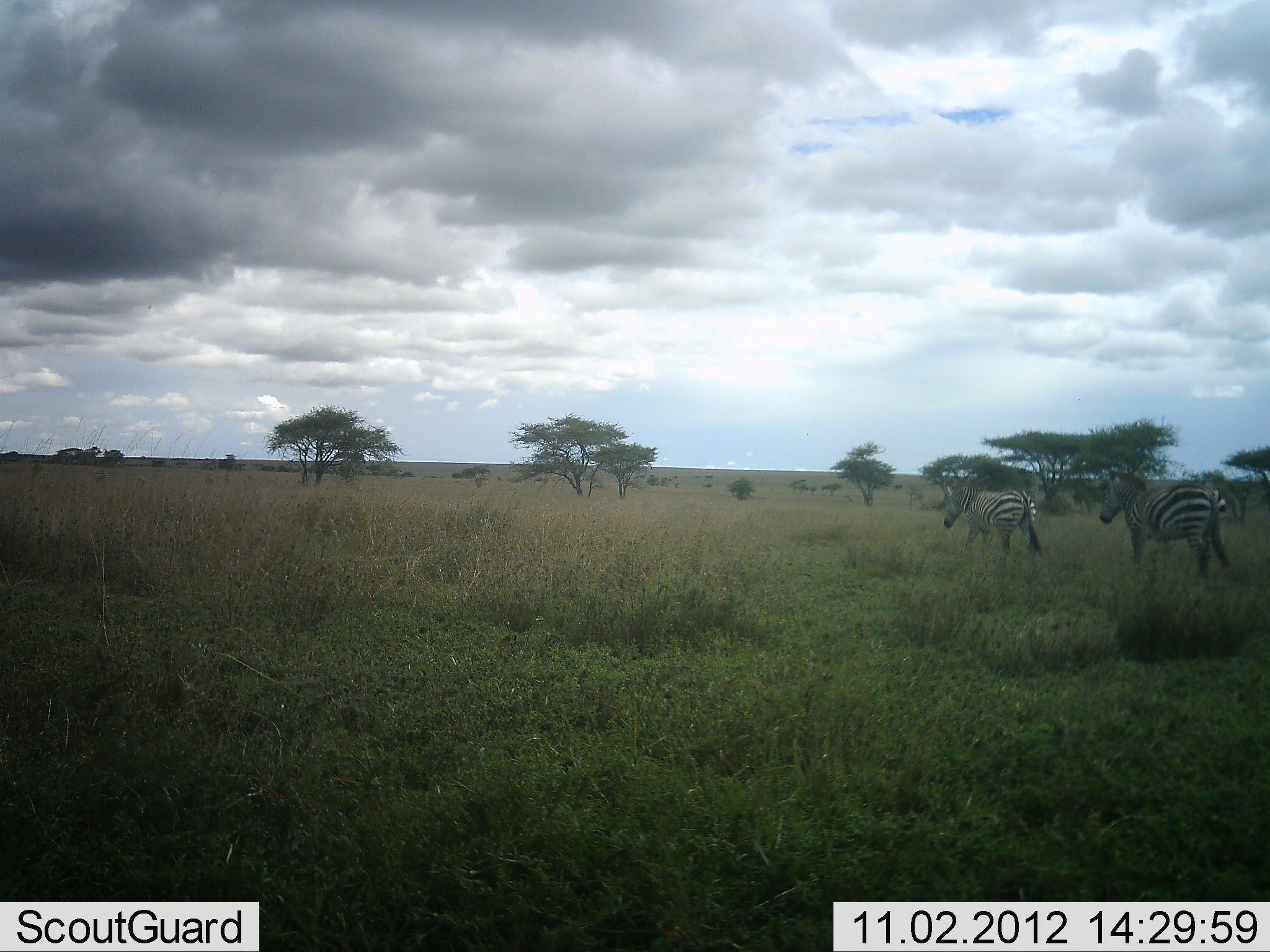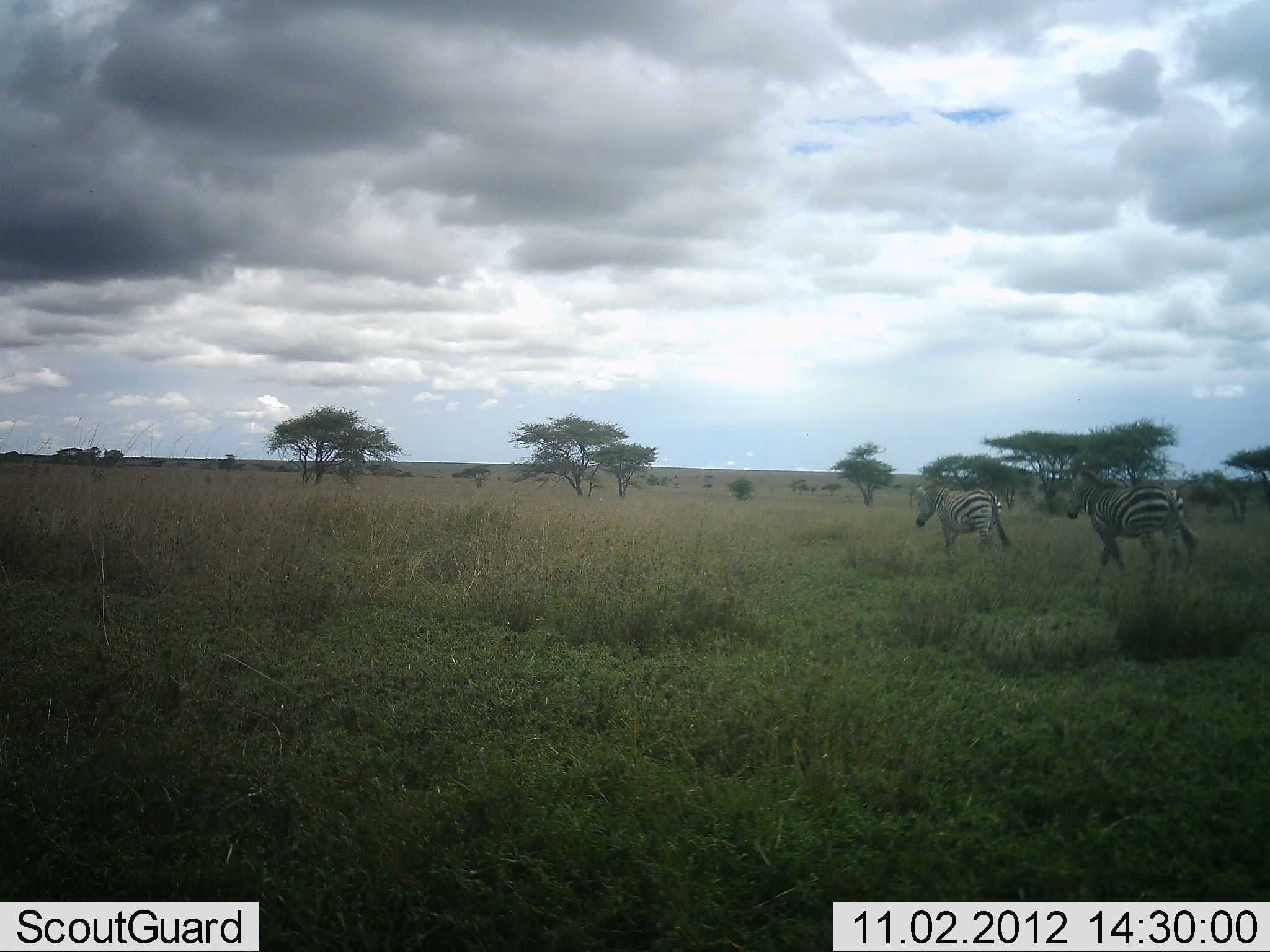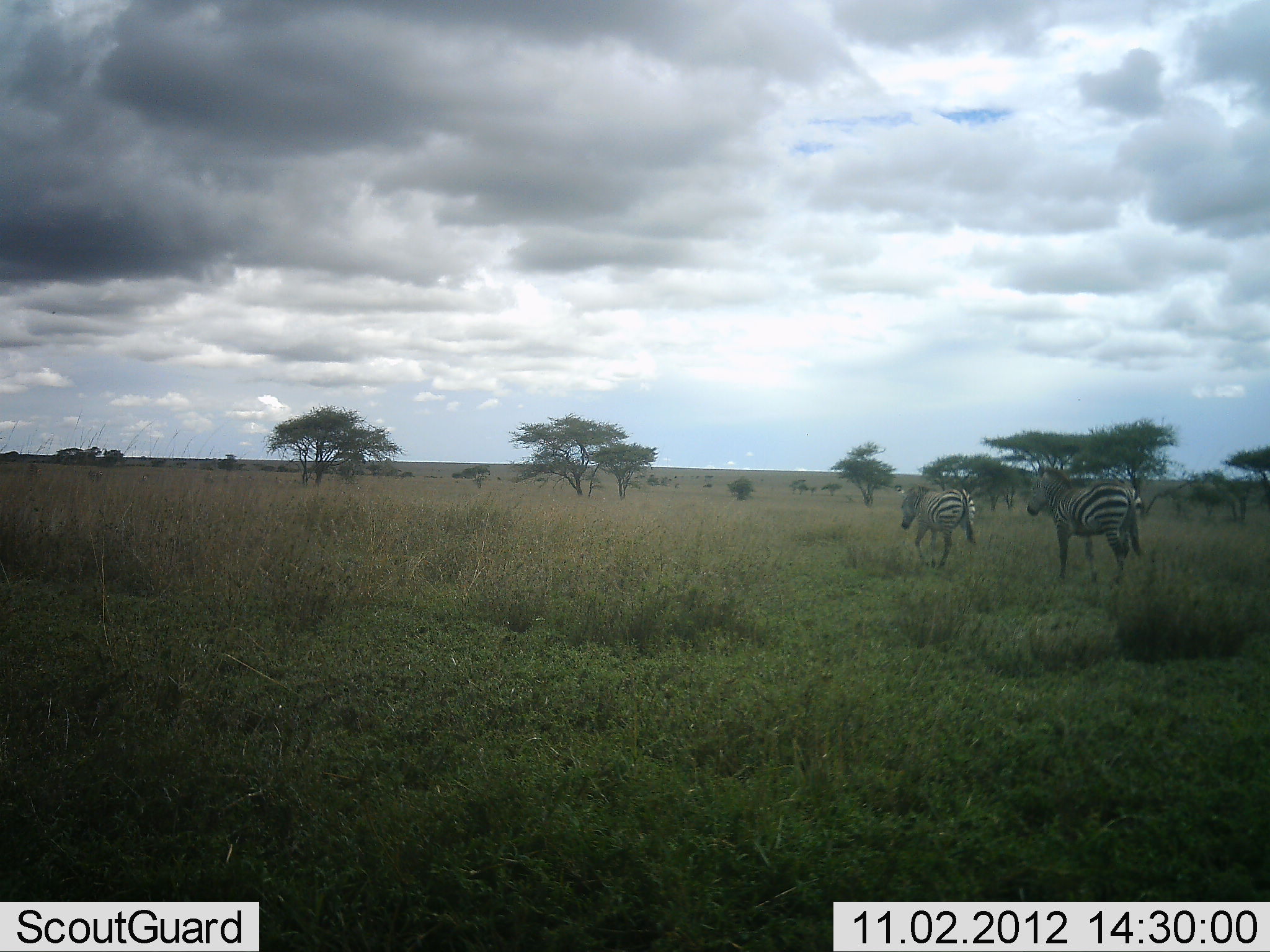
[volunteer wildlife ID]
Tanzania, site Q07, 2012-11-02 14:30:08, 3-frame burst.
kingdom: Animalia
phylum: Chordata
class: Mammalia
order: Perissodactyla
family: Equidae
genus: Equus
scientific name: Equus quagga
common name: plains zebra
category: zebra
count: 2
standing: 0%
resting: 0%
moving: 100%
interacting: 0%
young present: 0%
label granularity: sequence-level